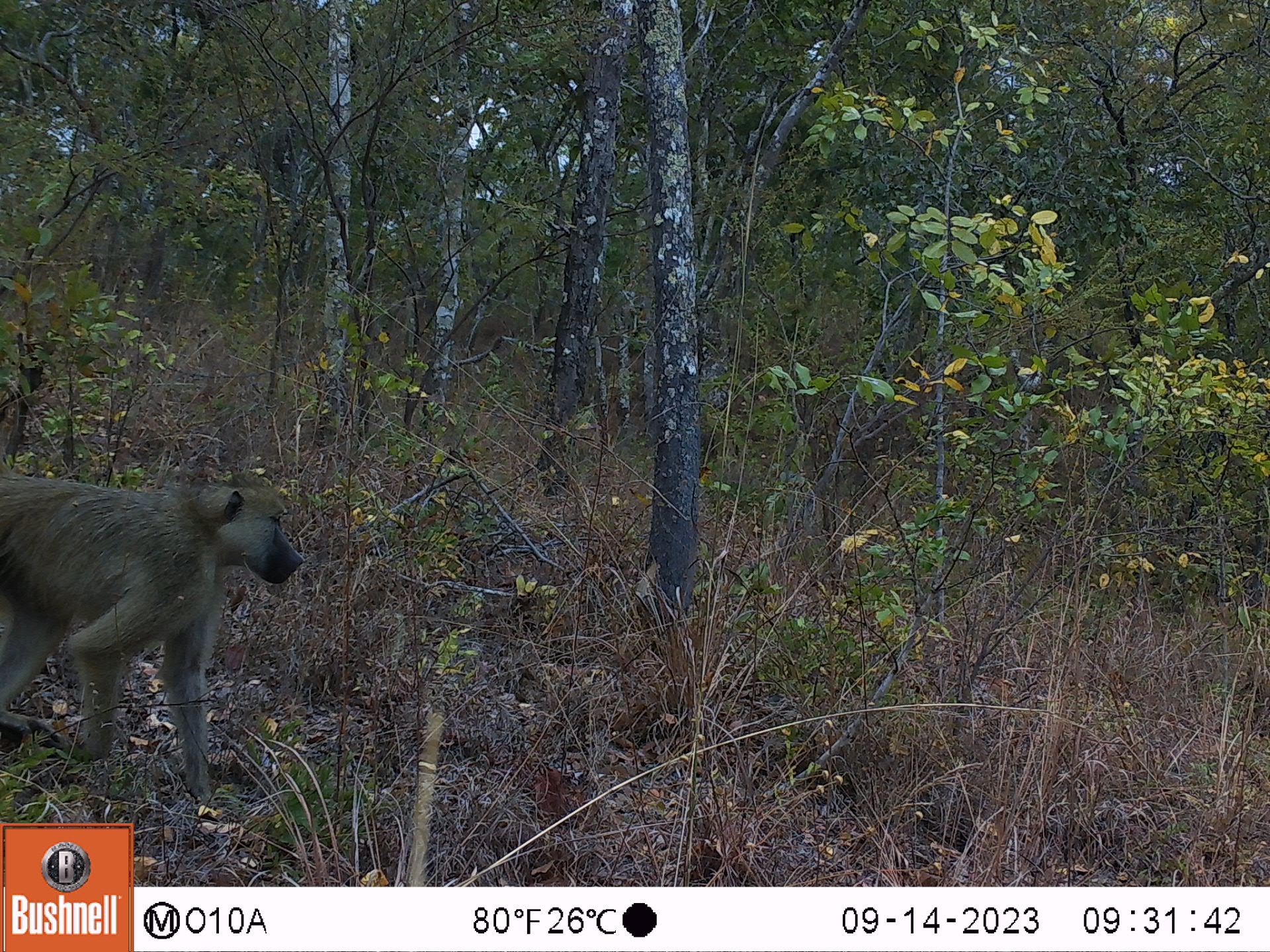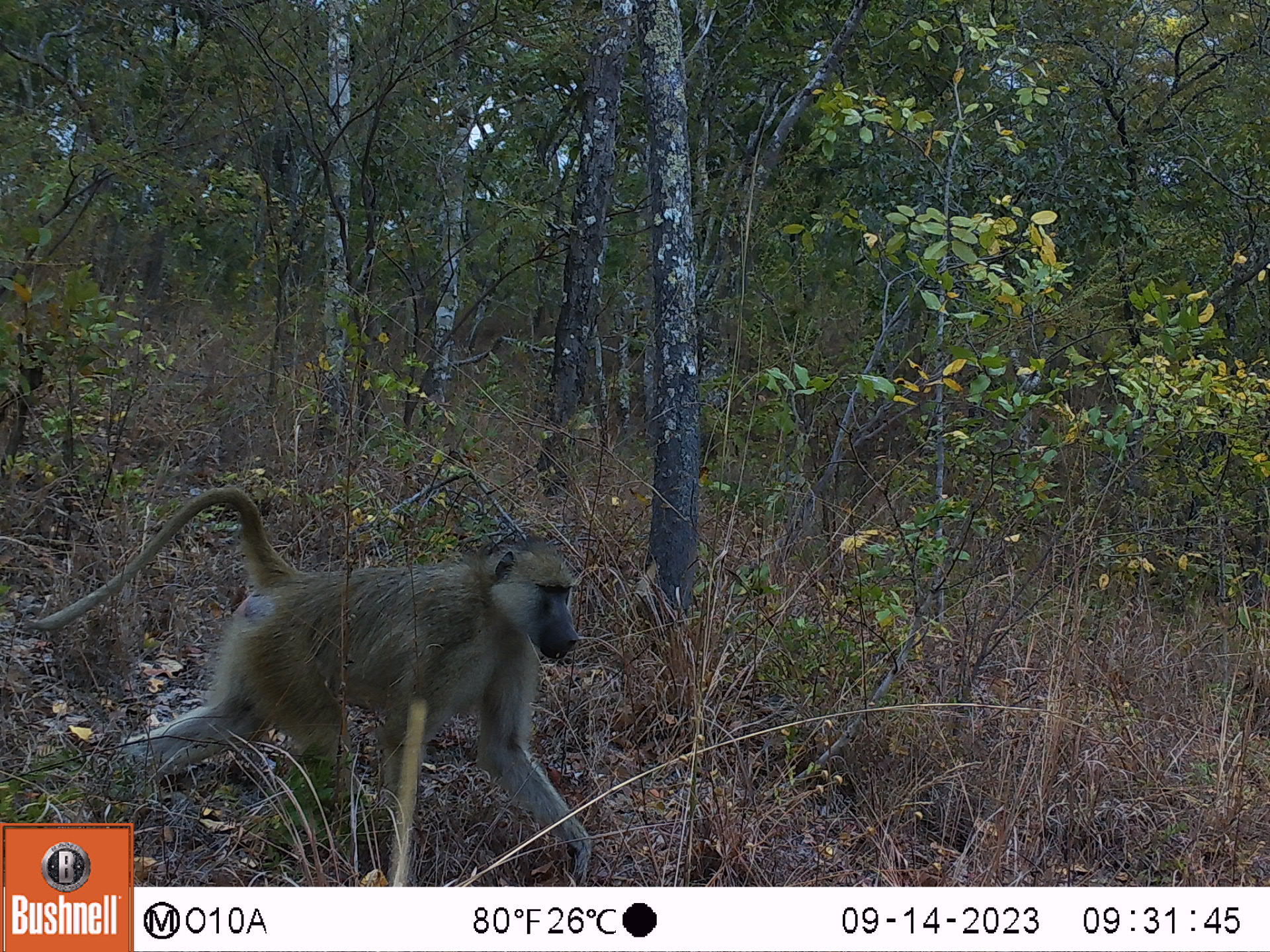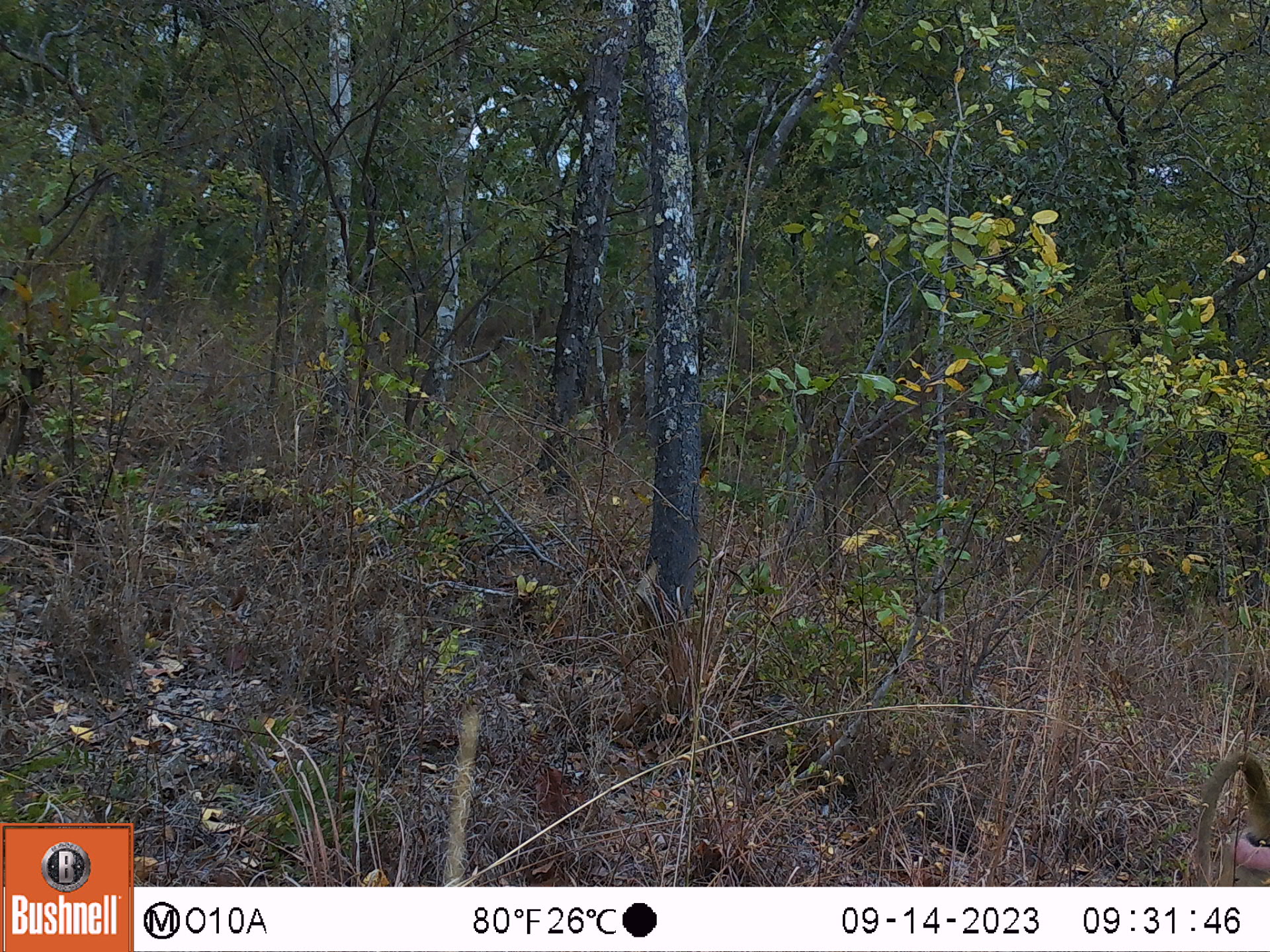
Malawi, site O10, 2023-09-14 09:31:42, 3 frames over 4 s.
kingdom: Animalia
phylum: Chordata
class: Mammalia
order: Primates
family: Cercopithecidae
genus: Papio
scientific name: Papio cynocephalus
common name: yellow baboon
Yellow baboon (Papio cynocephalus), count 1.